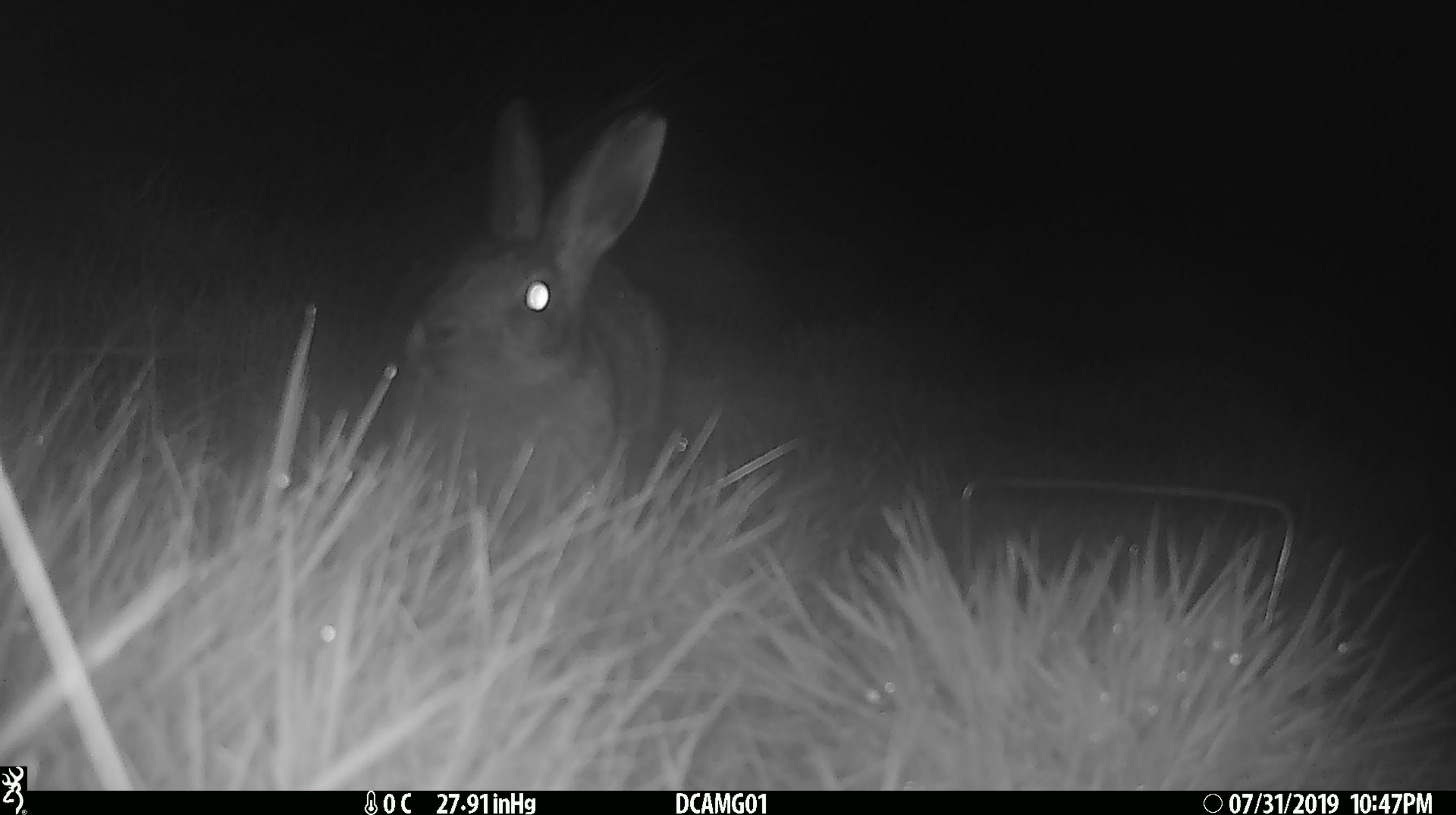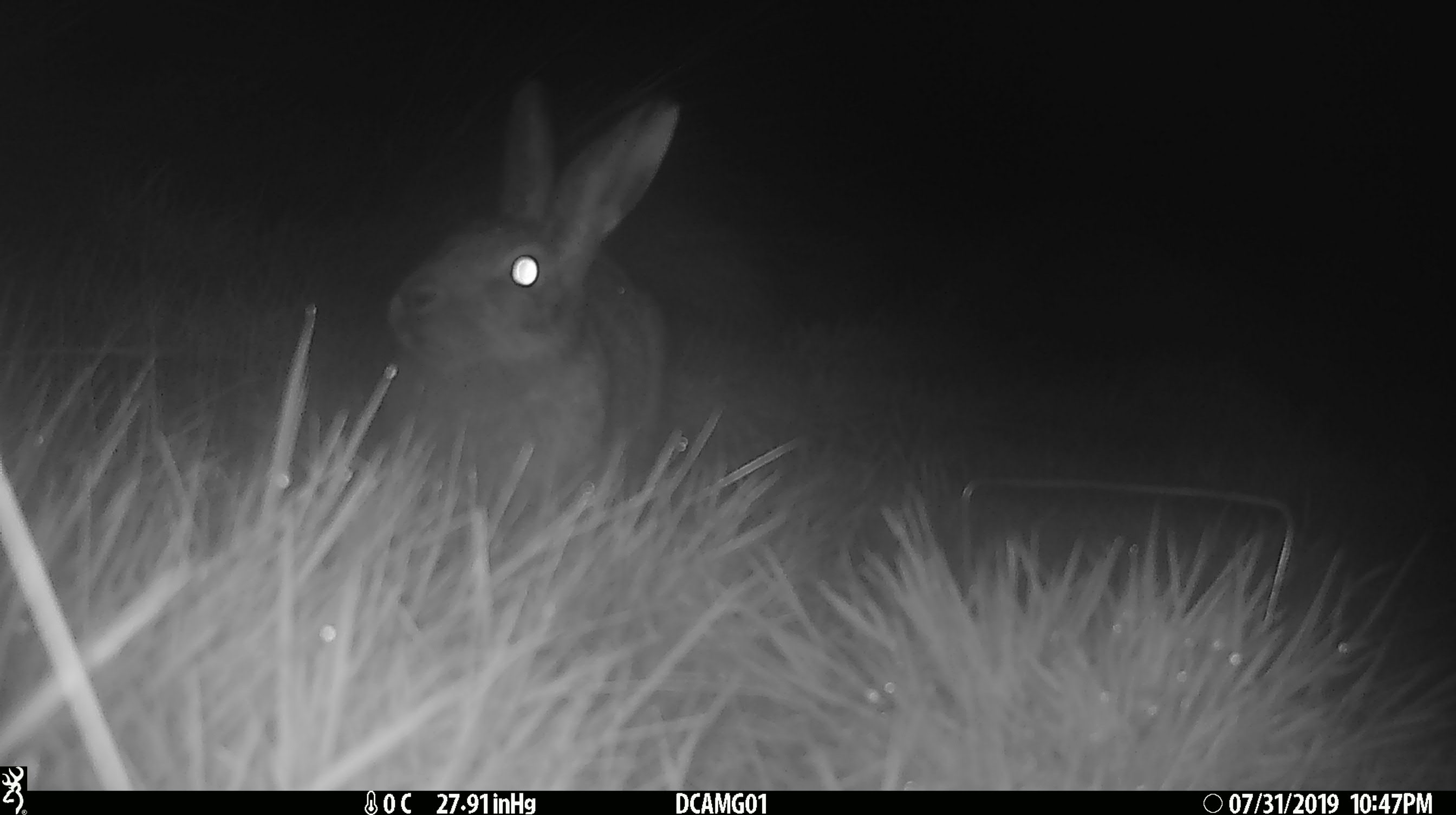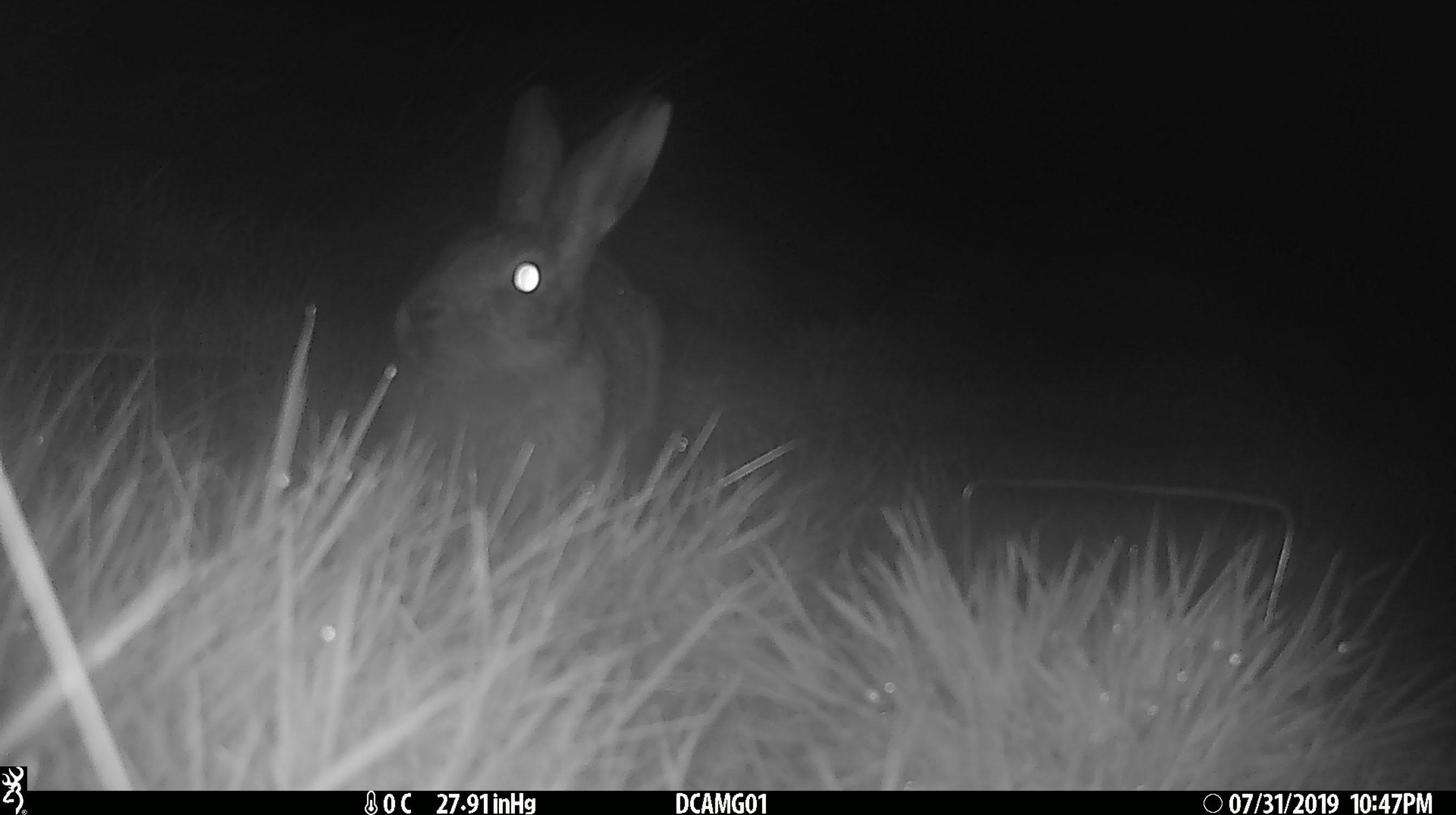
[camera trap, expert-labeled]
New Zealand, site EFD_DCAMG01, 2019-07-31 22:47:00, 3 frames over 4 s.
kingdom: Animalia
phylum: Chordata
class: Mammalia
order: Lagomorpha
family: Leporidae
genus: Lepus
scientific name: Lepus europaeus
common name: brown hare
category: hare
Hare (brown hare) (Lepus europaeus).